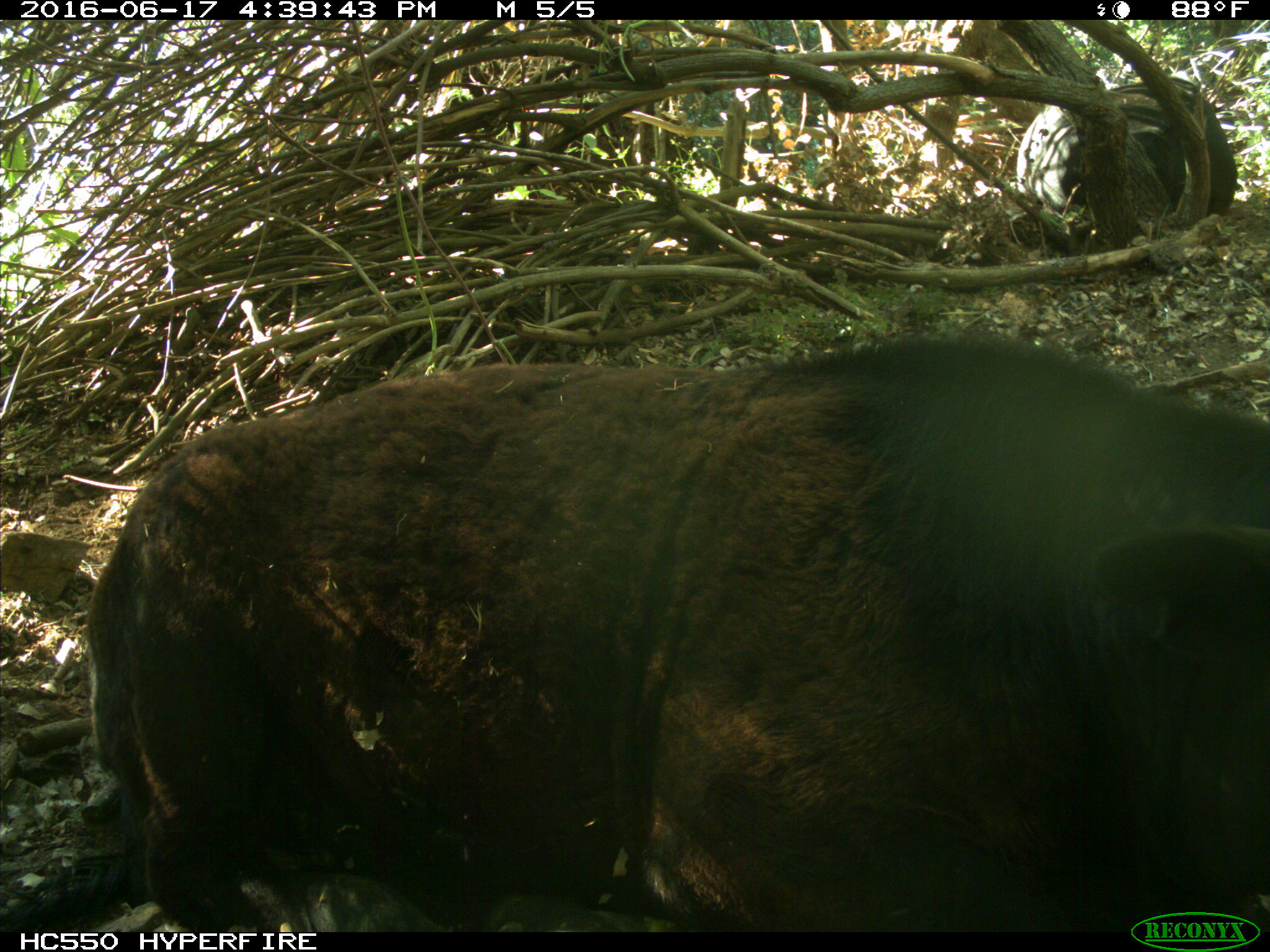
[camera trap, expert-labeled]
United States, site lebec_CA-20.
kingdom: Animalia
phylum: Chordata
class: Mammalia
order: Artiodactyla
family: Bovidae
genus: Bos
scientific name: Bos taurus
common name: domestic cow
Bos taurus (domestic cow).